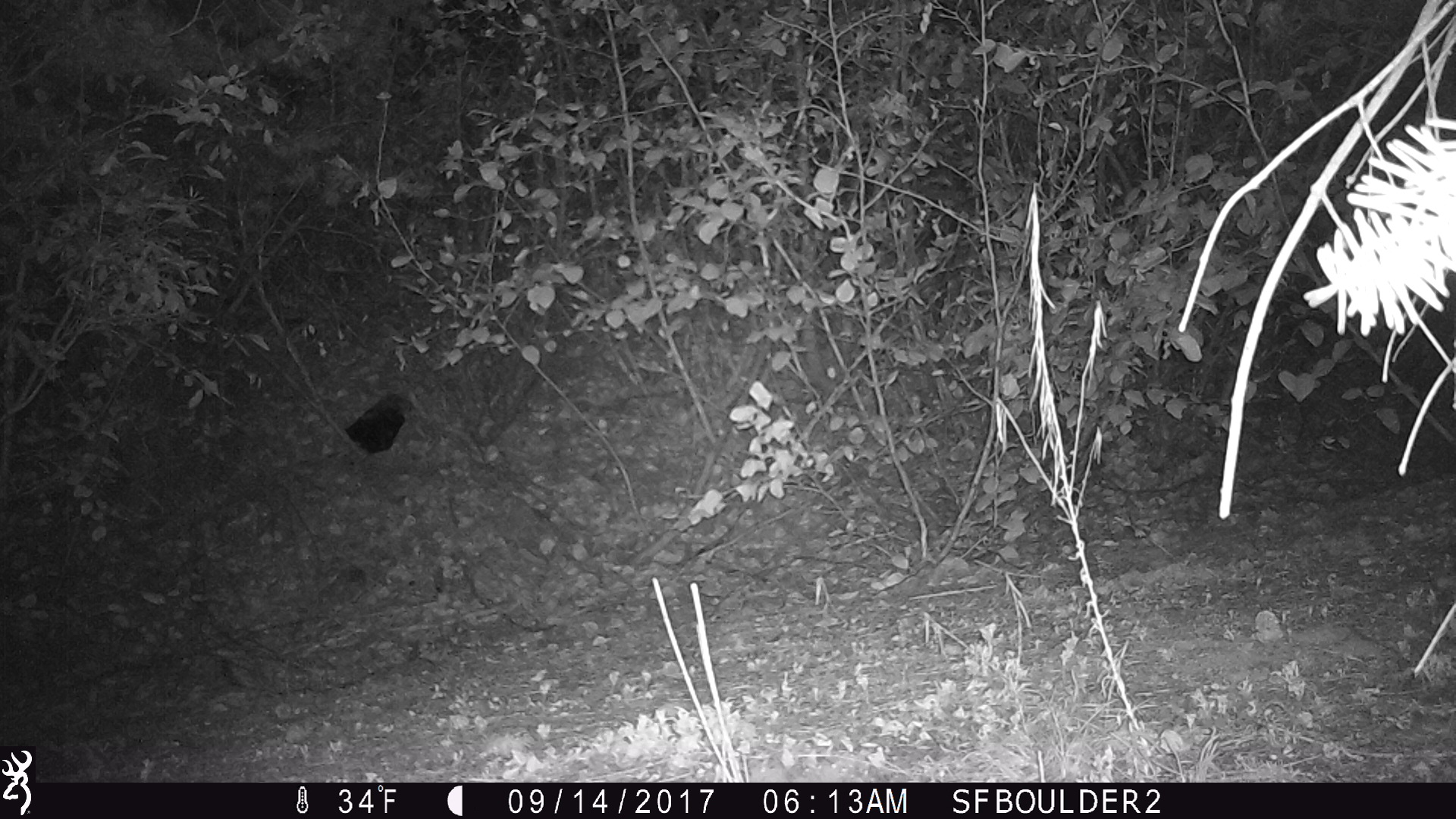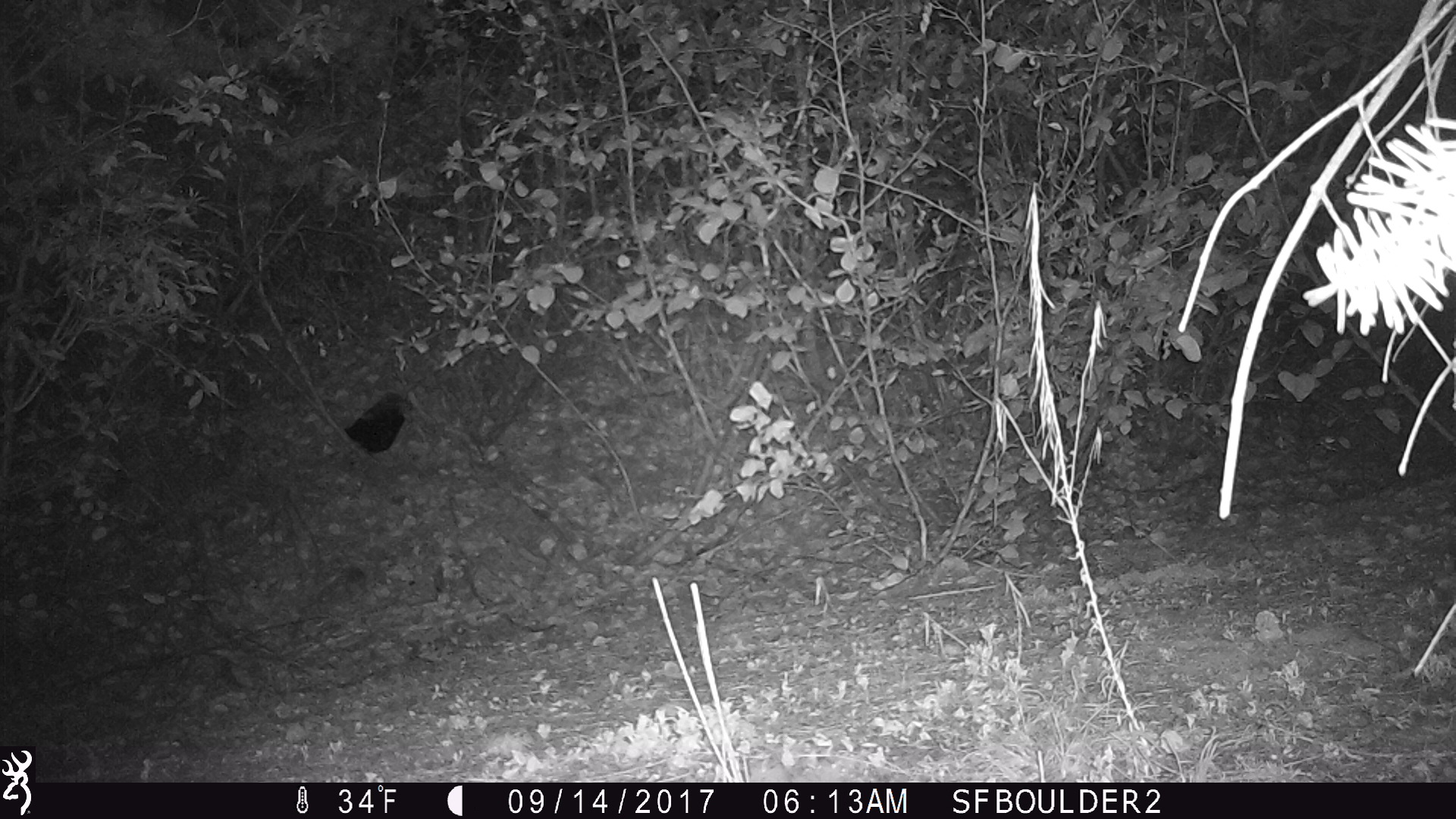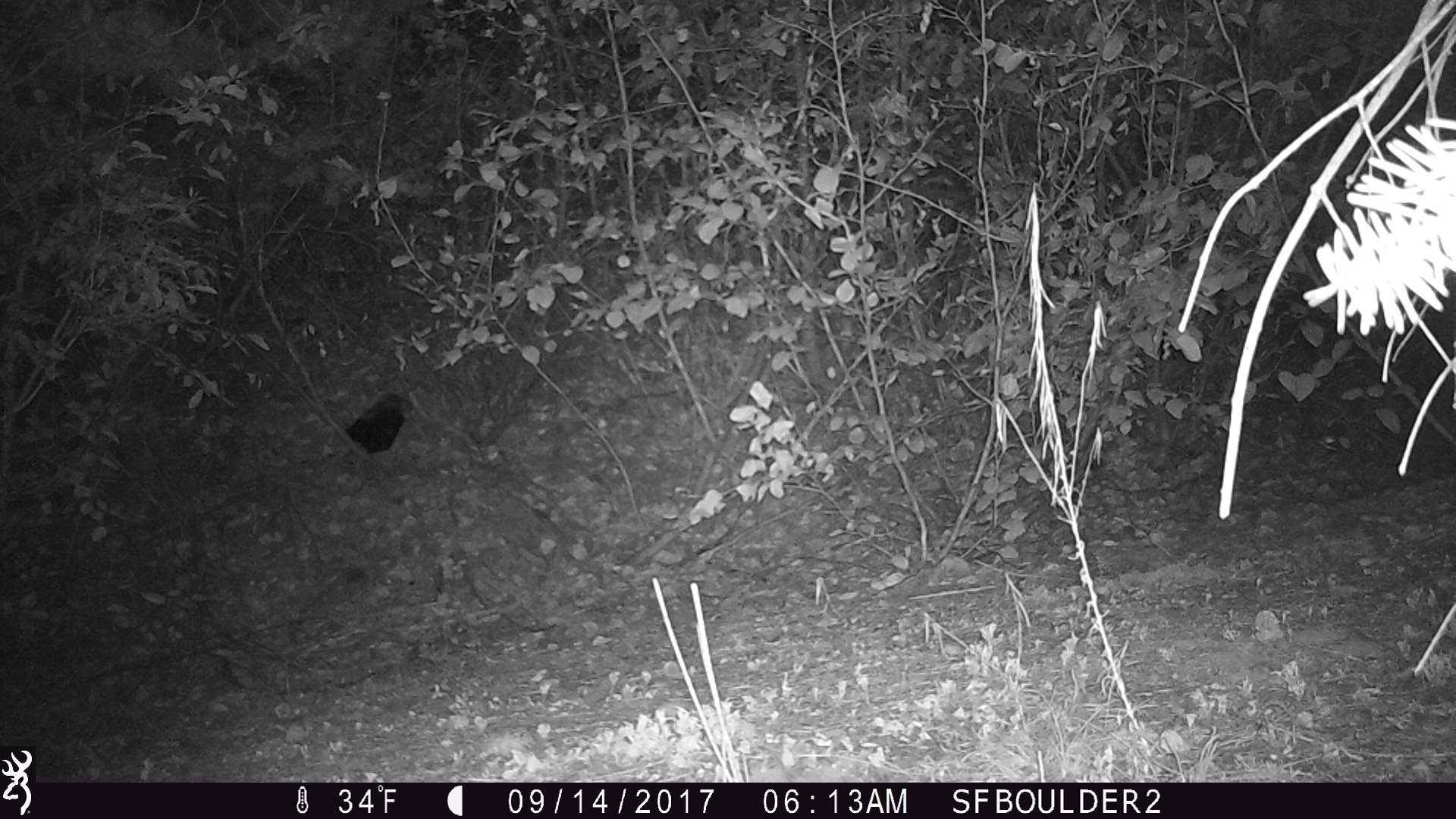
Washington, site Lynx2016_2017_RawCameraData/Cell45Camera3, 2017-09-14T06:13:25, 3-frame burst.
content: unidentified animal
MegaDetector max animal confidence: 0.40